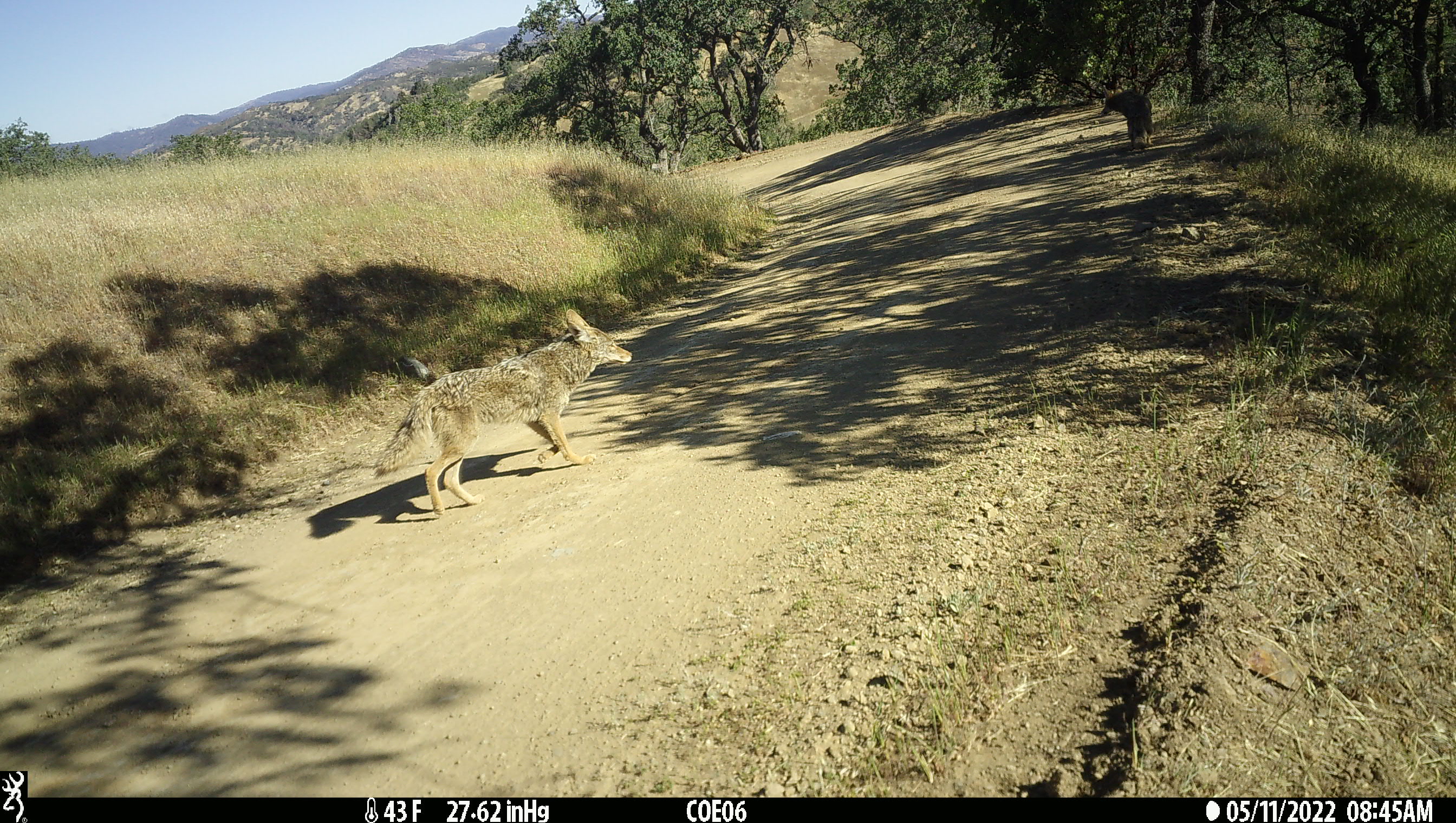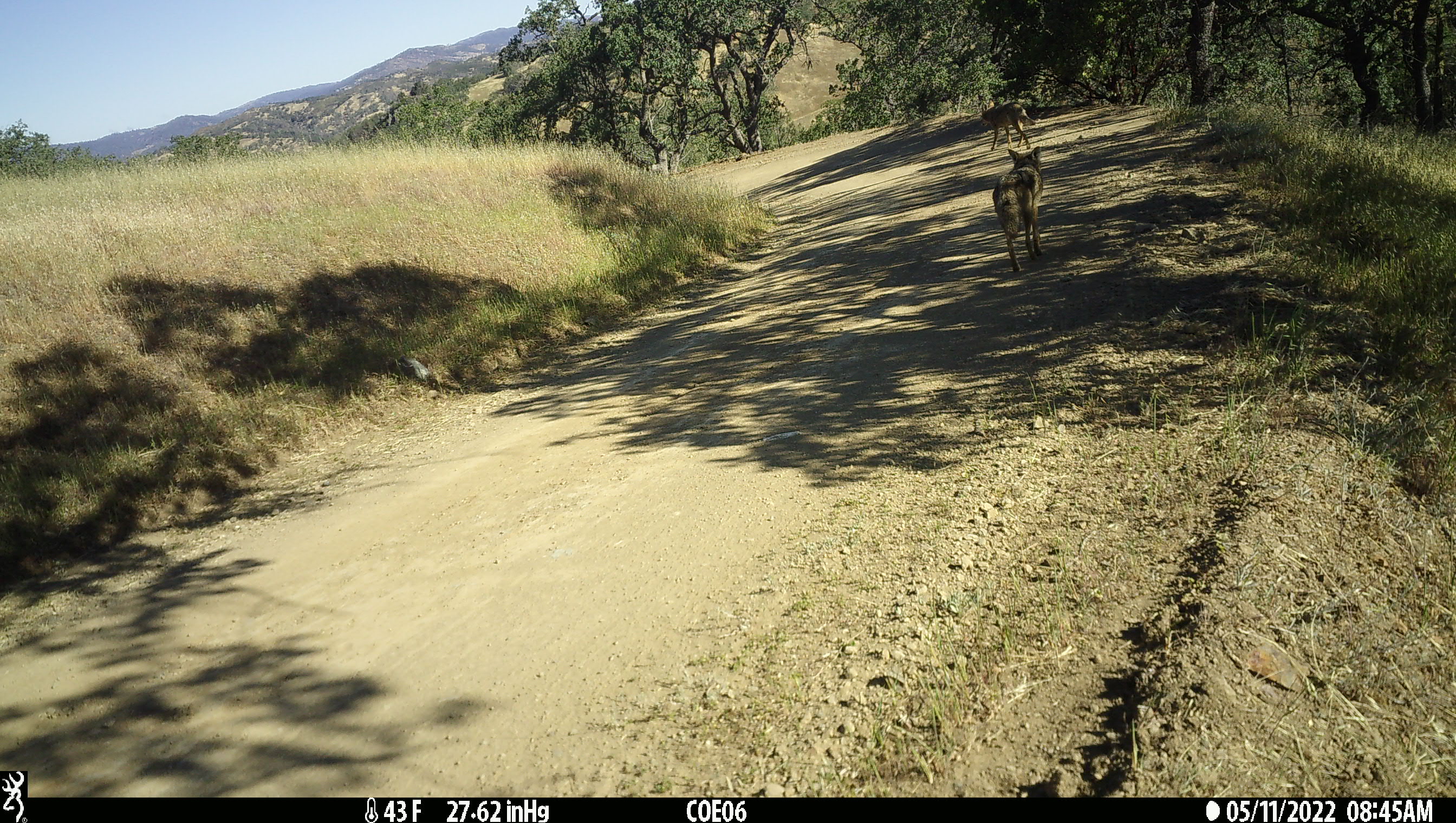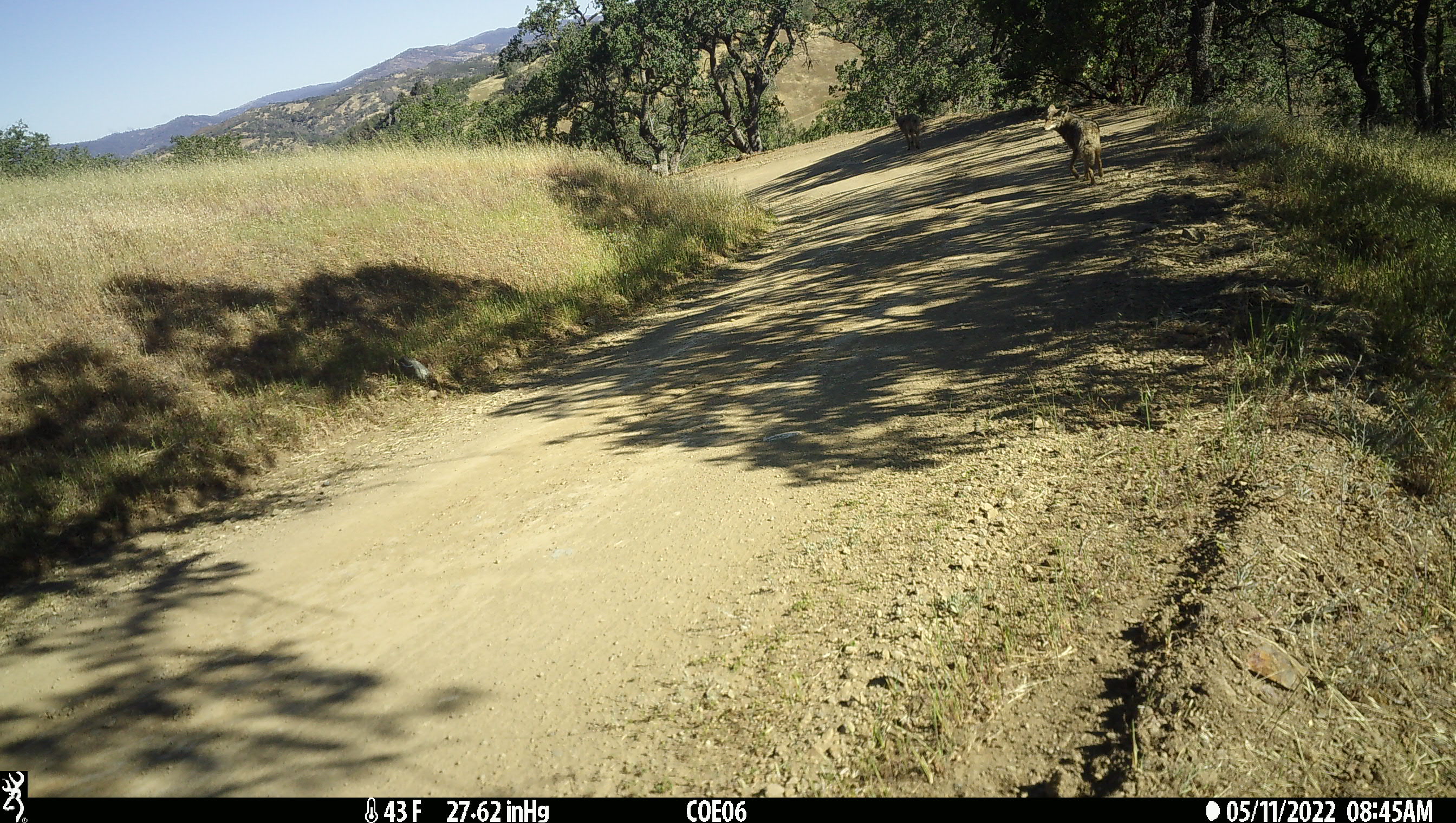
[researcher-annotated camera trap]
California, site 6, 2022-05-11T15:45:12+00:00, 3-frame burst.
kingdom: Animalia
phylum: Chordata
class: Mammalia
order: Carnivora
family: Canidae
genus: Canis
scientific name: Canis latrans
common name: coyote